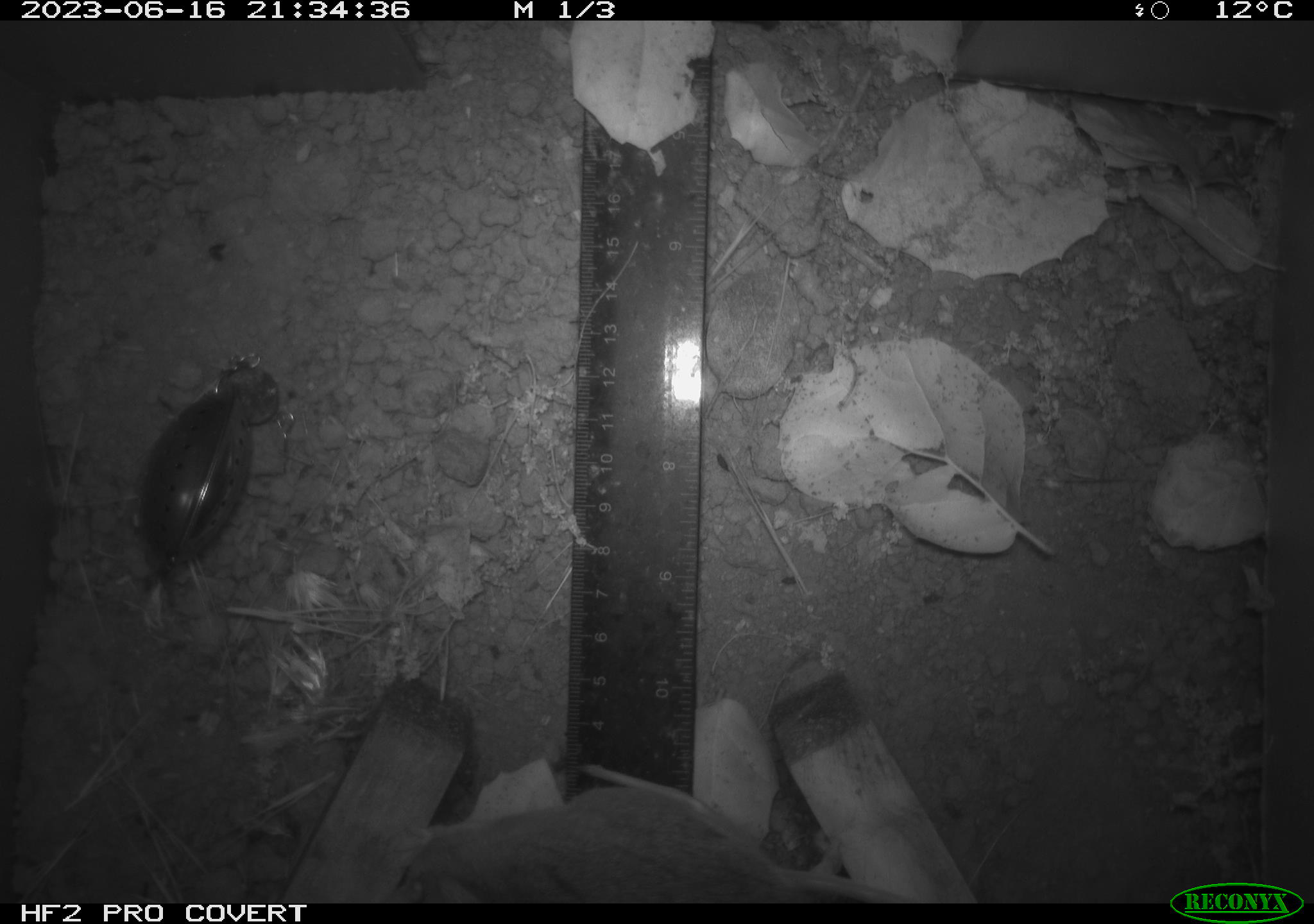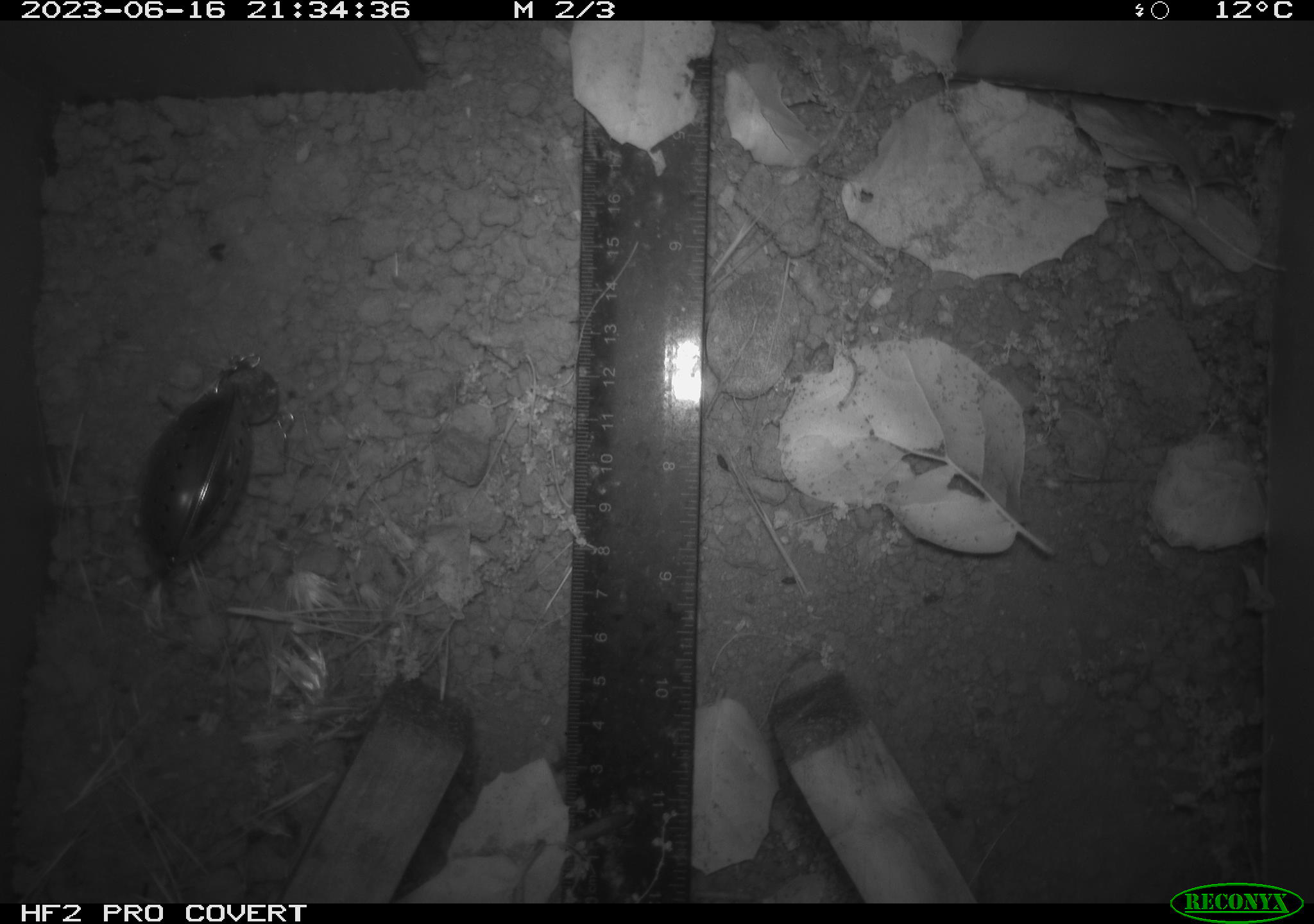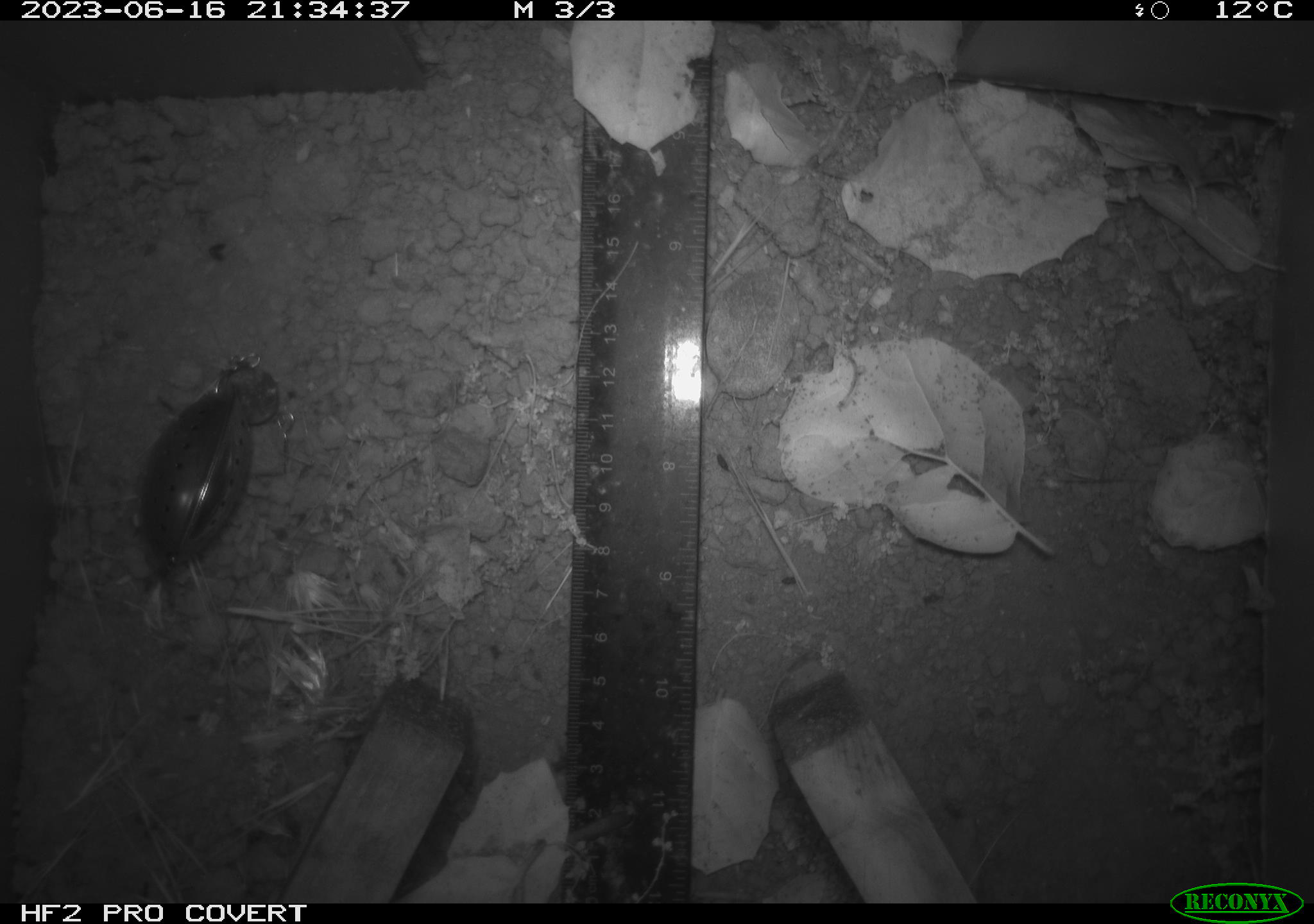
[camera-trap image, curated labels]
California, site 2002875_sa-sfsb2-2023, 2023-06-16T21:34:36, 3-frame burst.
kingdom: Animalia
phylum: Chordata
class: Mammalia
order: Rodentia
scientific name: Rodentia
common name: mouse species